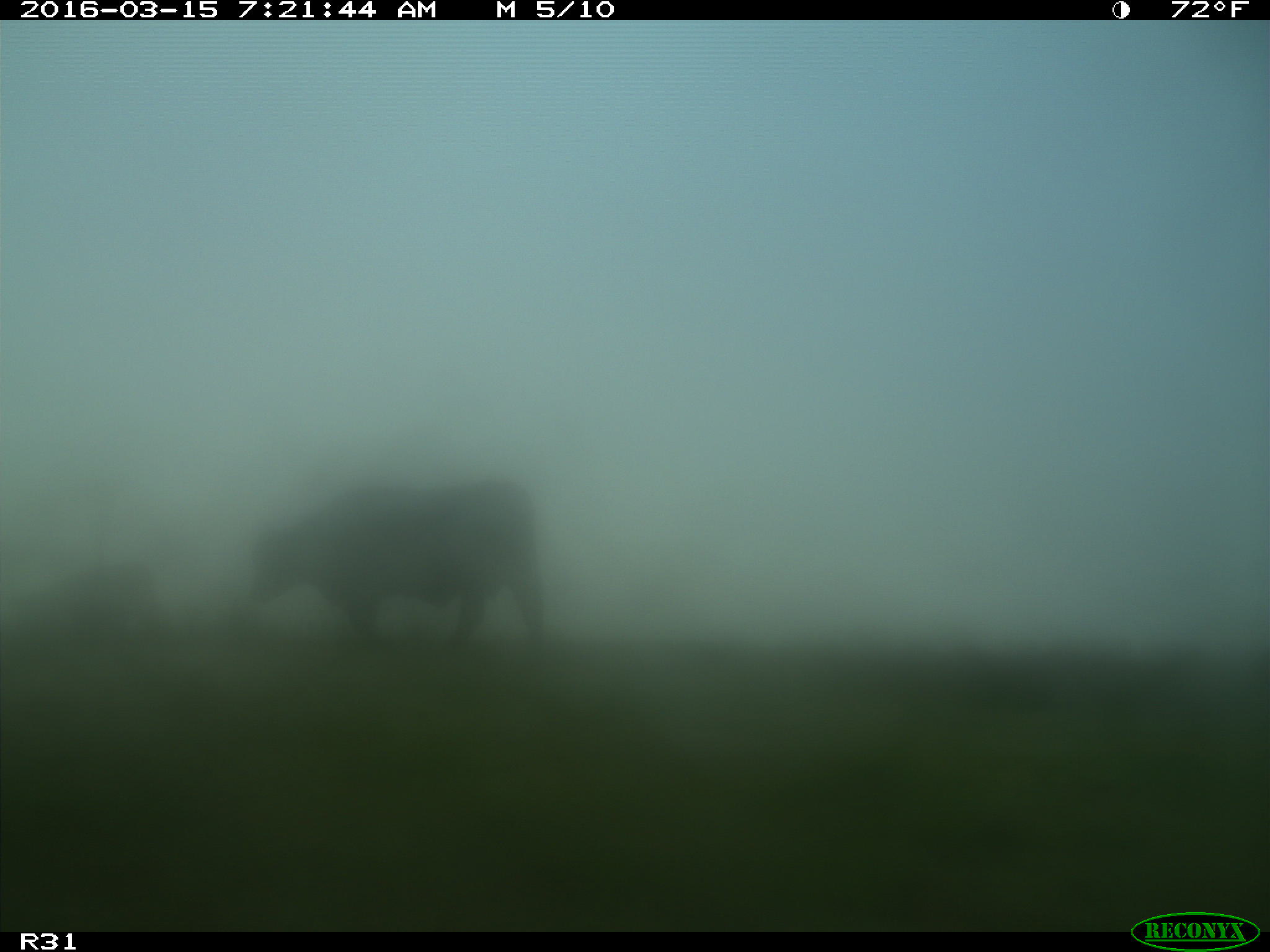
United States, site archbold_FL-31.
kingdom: Animalia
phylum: Chordata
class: Mammalia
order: Artiodactyla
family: Bovidae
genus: Bos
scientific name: Bos taurus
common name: domestic cow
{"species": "Bos taurus (domestic cow)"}